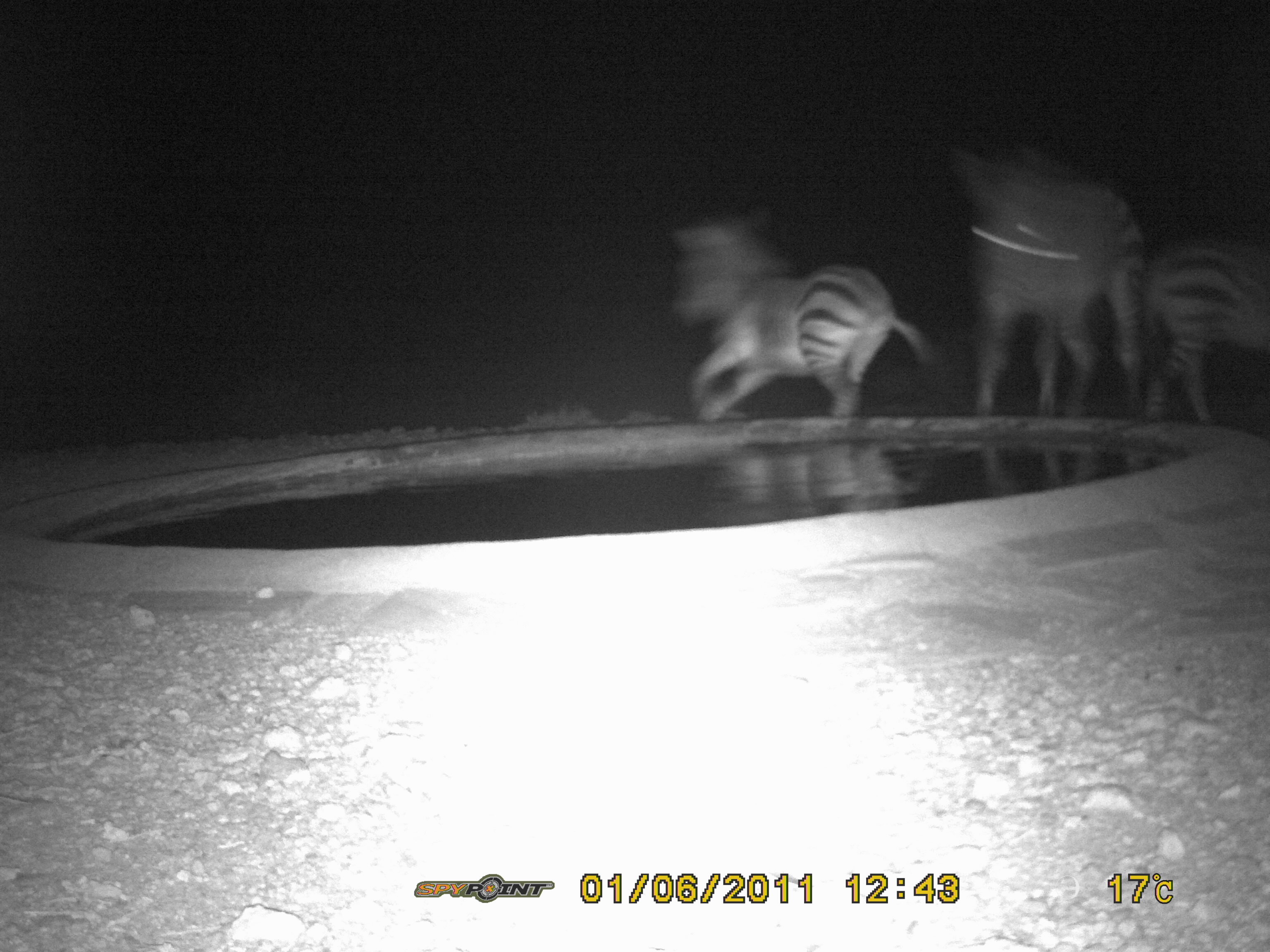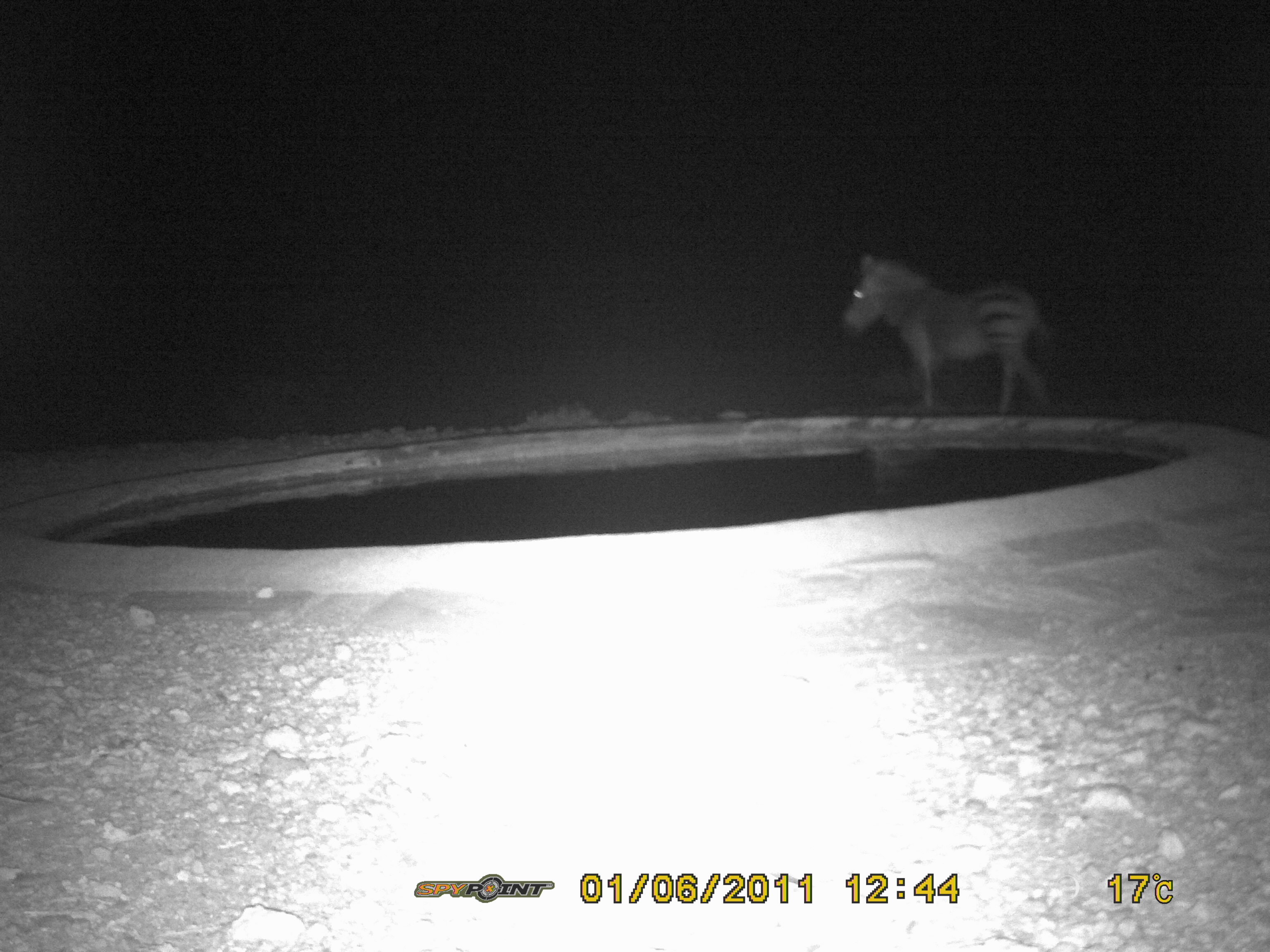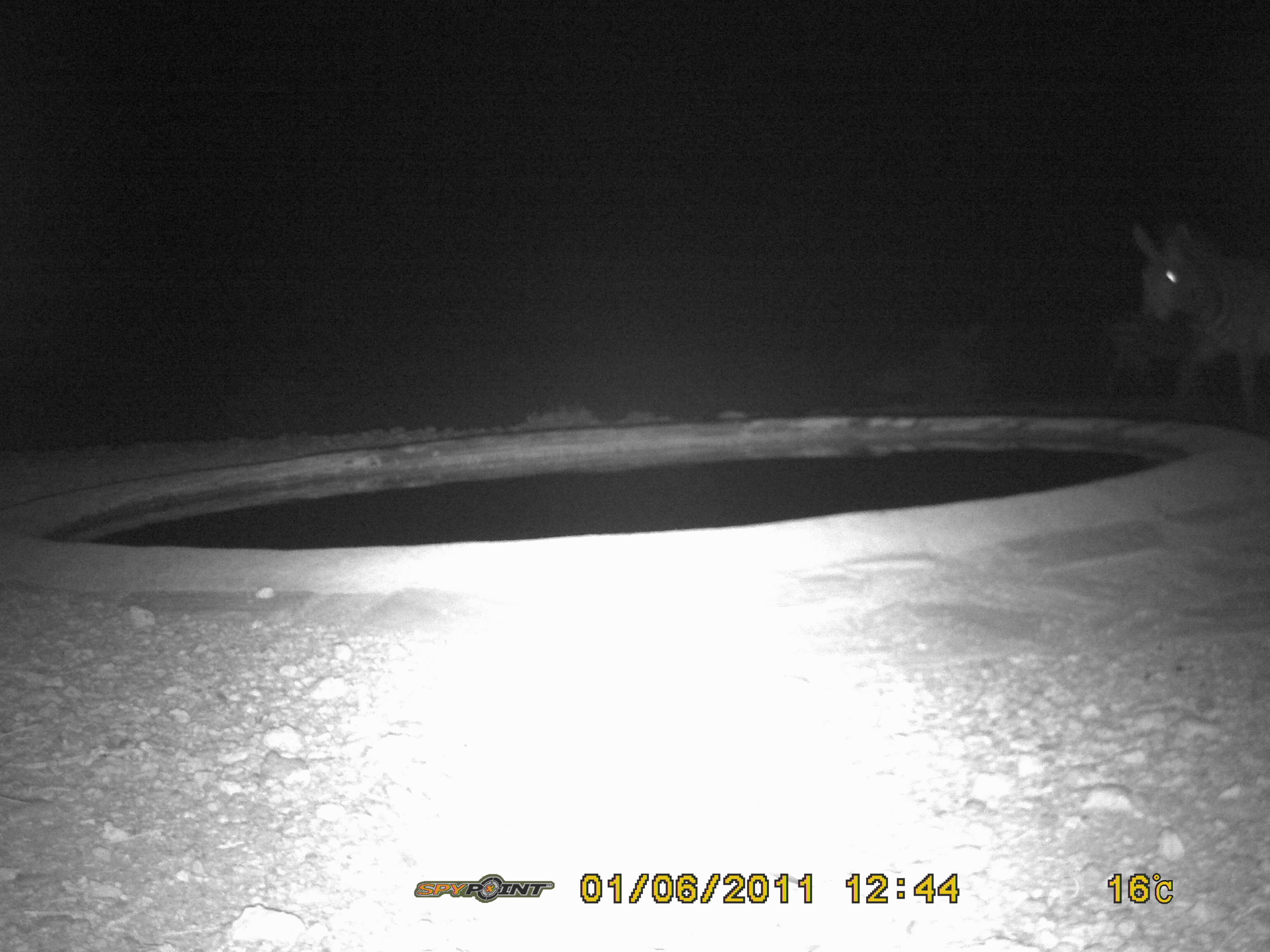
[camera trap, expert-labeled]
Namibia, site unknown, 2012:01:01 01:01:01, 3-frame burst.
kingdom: Animalia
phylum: Chordata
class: Mammalia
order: Perissodactyla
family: Equidae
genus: Equus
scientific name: Equus zebra hartmannae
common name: hartmann's mountain zebra